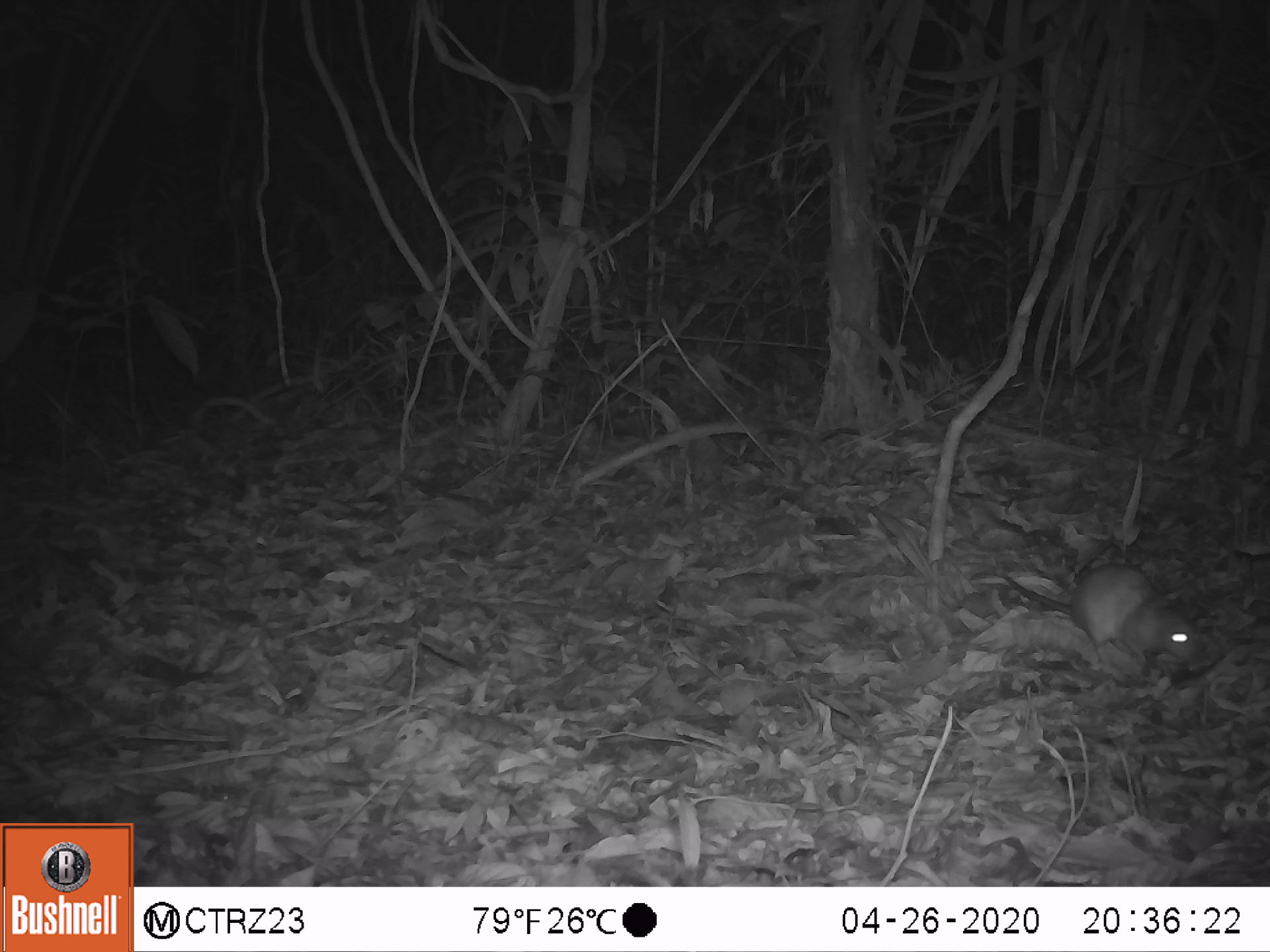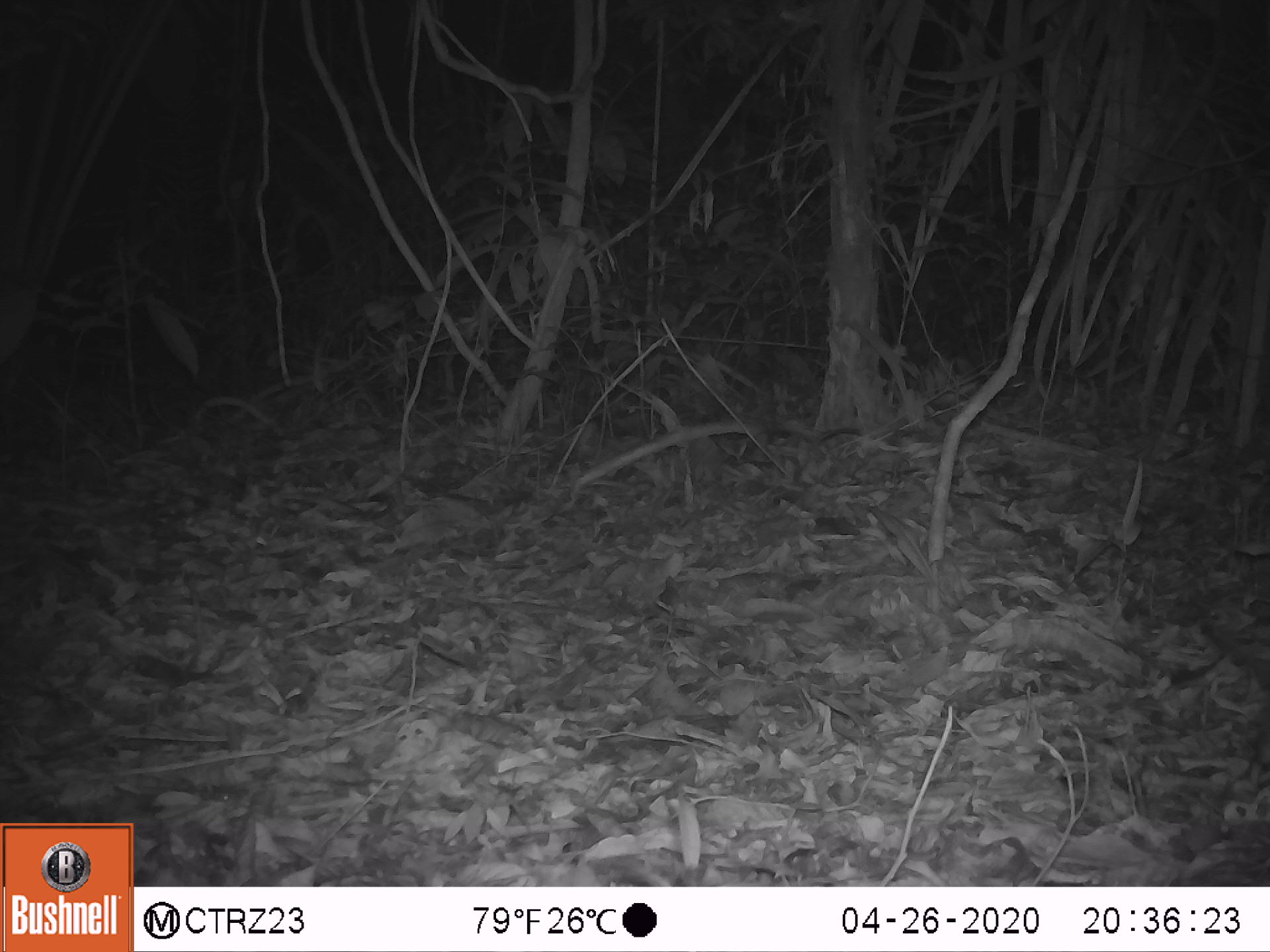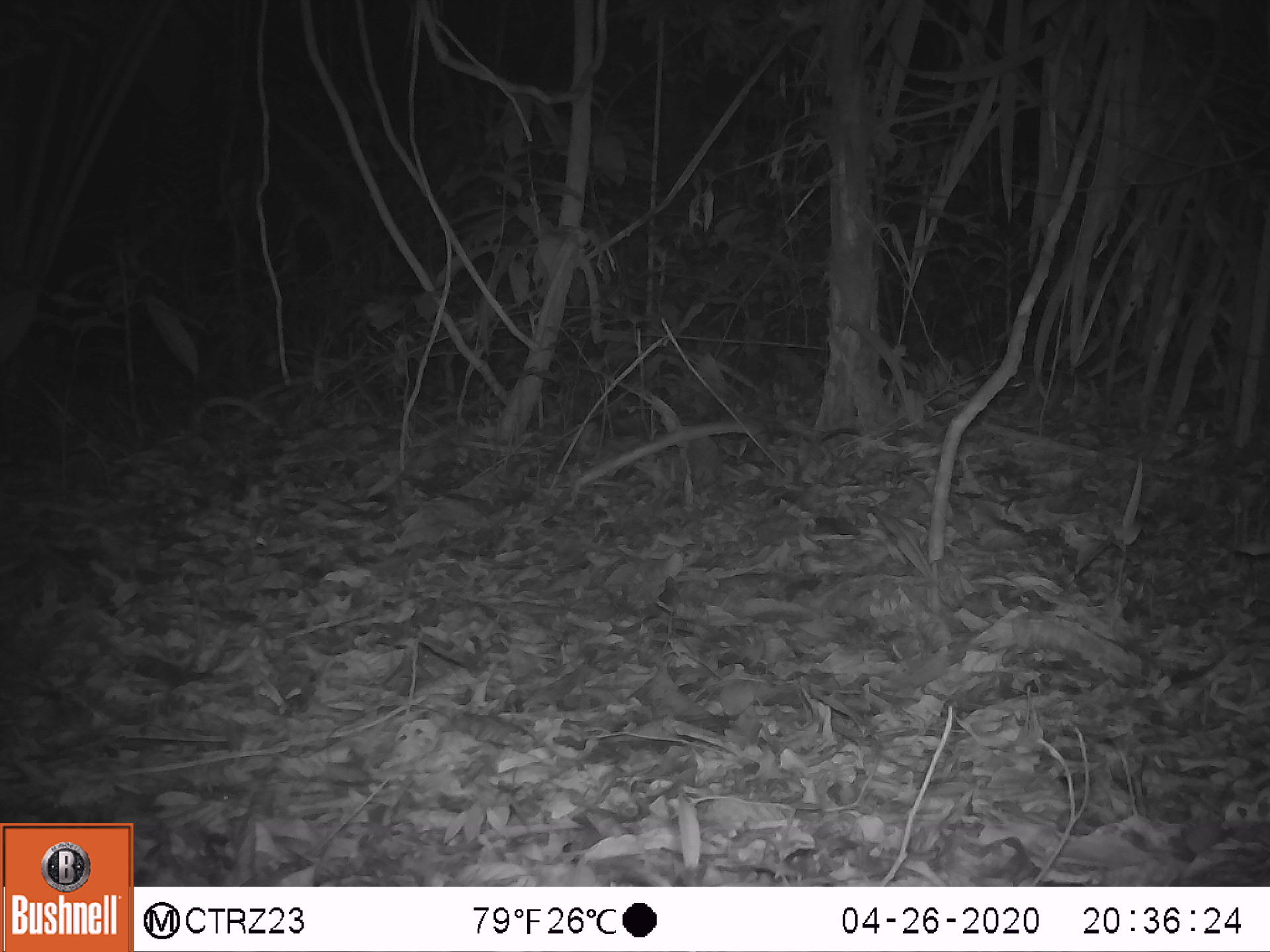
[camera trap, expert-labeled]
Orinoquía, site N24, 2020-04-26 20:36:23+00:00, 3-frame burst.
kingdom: Animalia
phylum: Chordata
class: Mammalia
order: Rodentia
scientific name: Rodentia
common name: rodent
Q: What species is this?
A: Rodent (Rodentia).